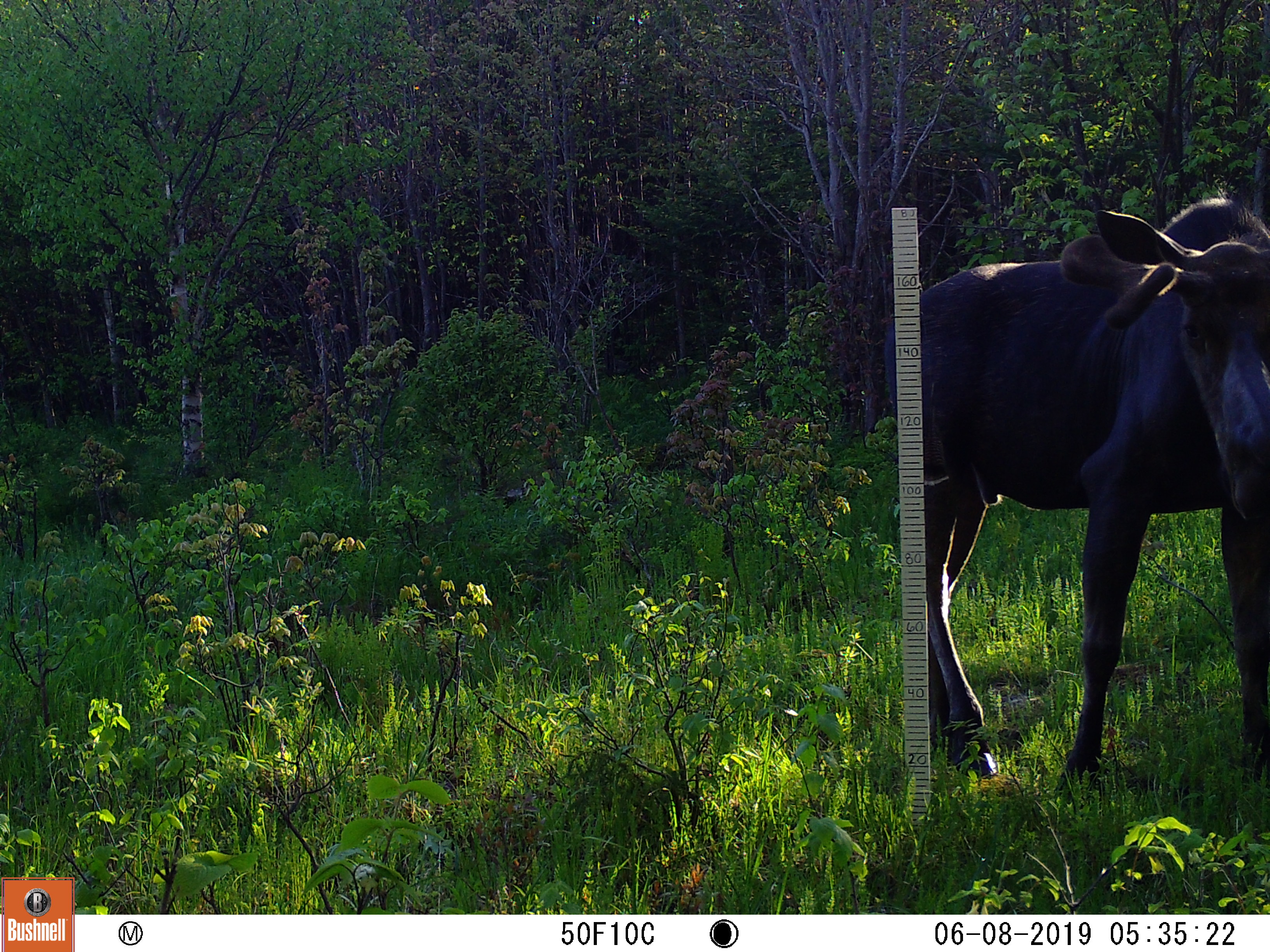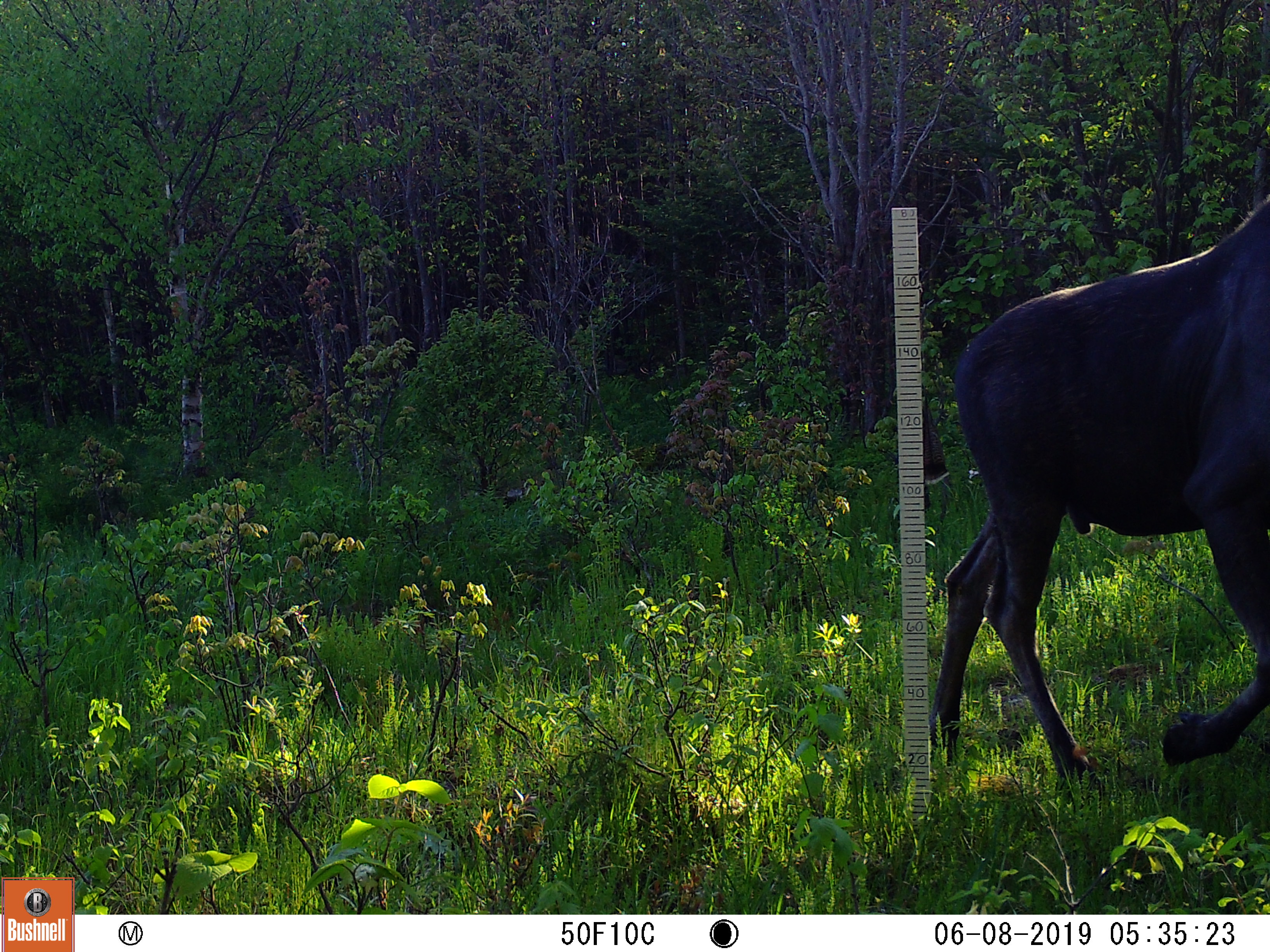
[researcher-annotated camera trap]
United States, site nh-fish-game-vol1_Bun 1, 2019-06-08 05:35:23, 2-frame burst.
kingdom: Animalia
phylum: Chordata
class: Mammalia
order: Artiodactyla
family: Cervidae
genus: Alces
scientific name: Alces alces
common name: moose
Moose (Alces alces).